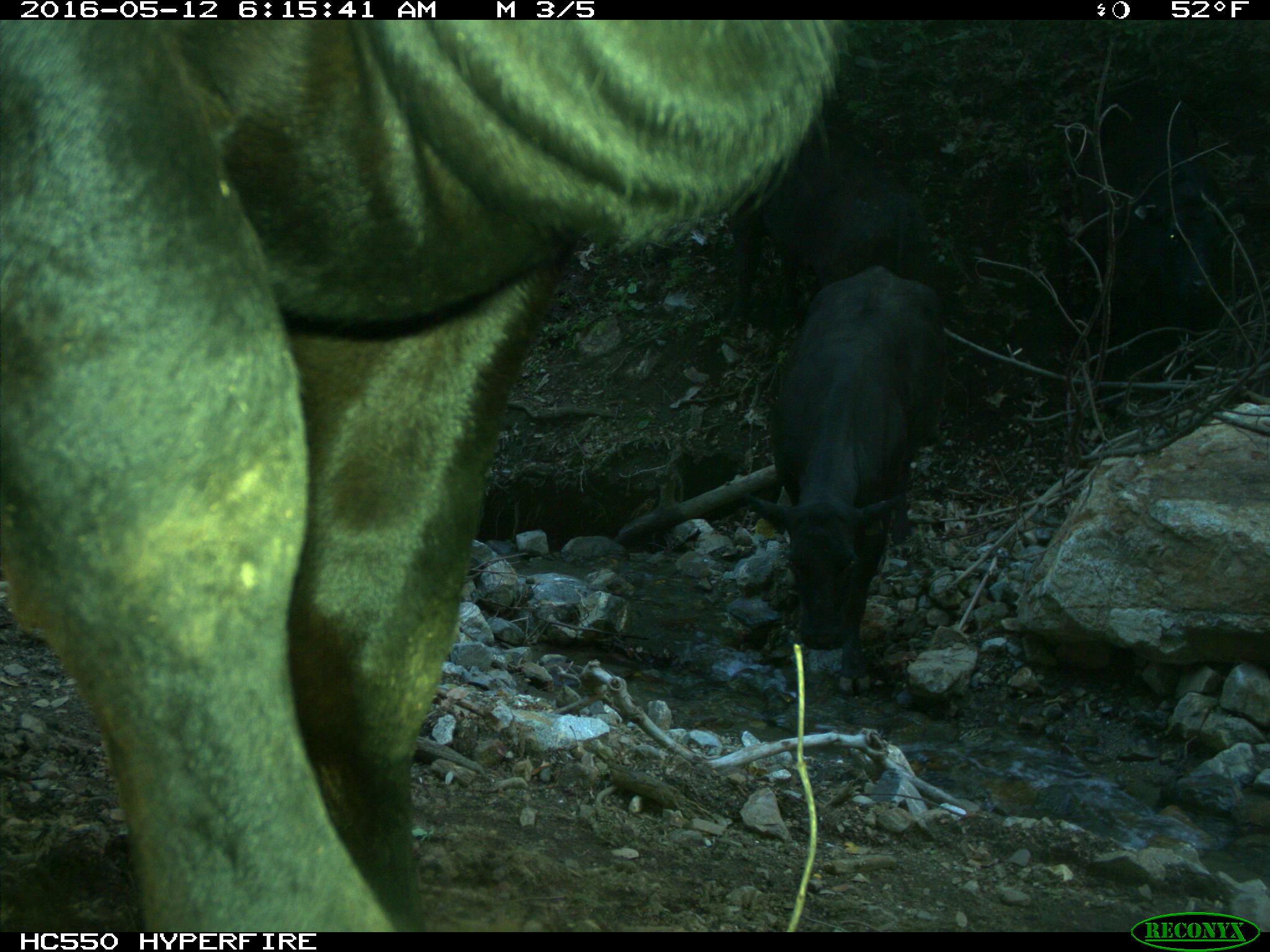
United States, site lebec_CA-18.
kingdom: Animalia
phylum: Chordata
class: Mammalia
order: Artiodactyla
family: Bovidae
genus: Bos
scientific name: Bos taurus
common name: domestic cow